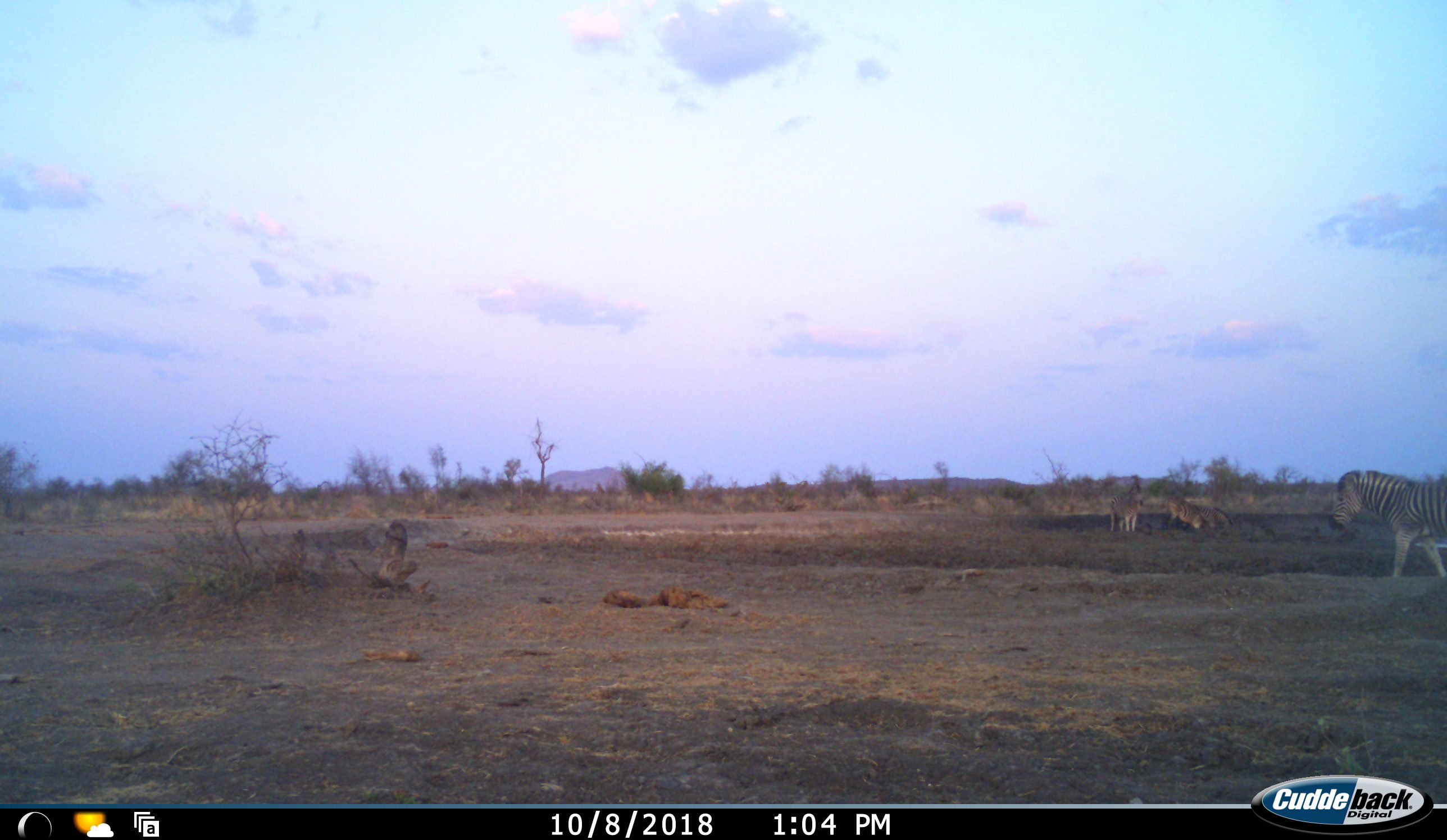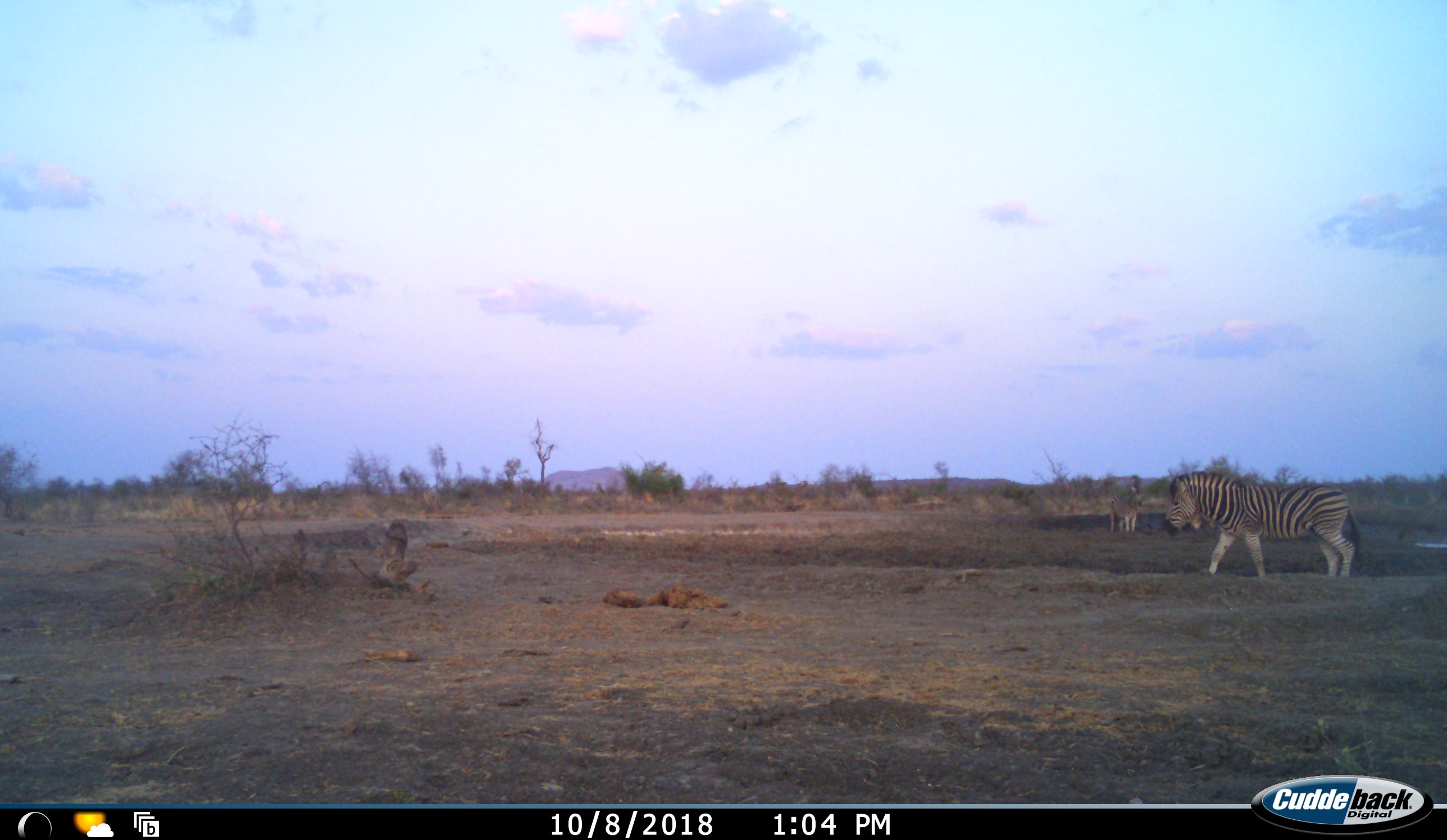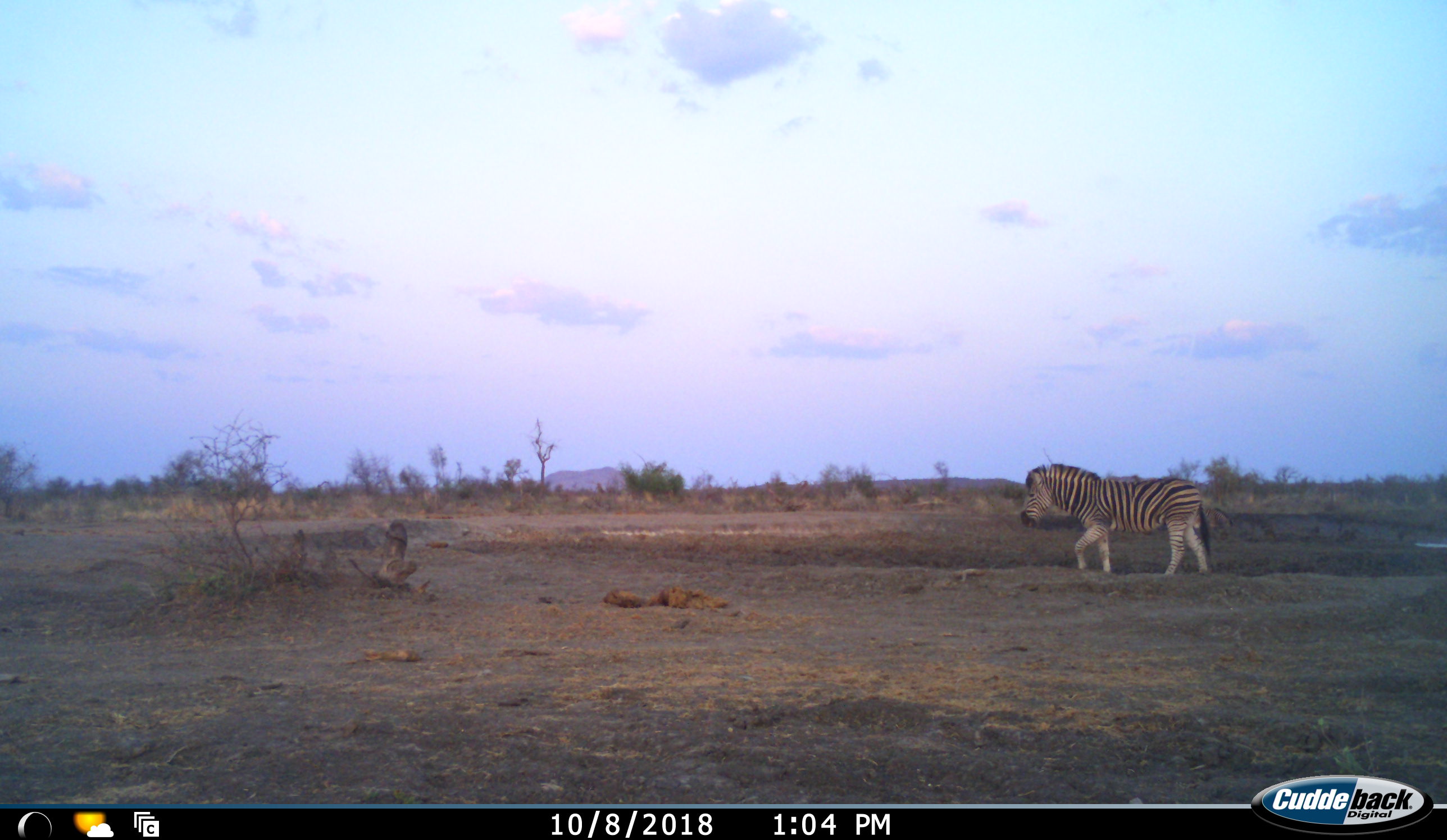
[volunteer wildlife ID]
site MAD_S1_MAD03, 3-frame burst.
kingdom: Animalia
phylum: Chordata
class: Mammalia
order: Perissodactyla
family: Equidae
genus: Equus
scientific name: Equus quagga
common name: plains zebra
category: zebraplains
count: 3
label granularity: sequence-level